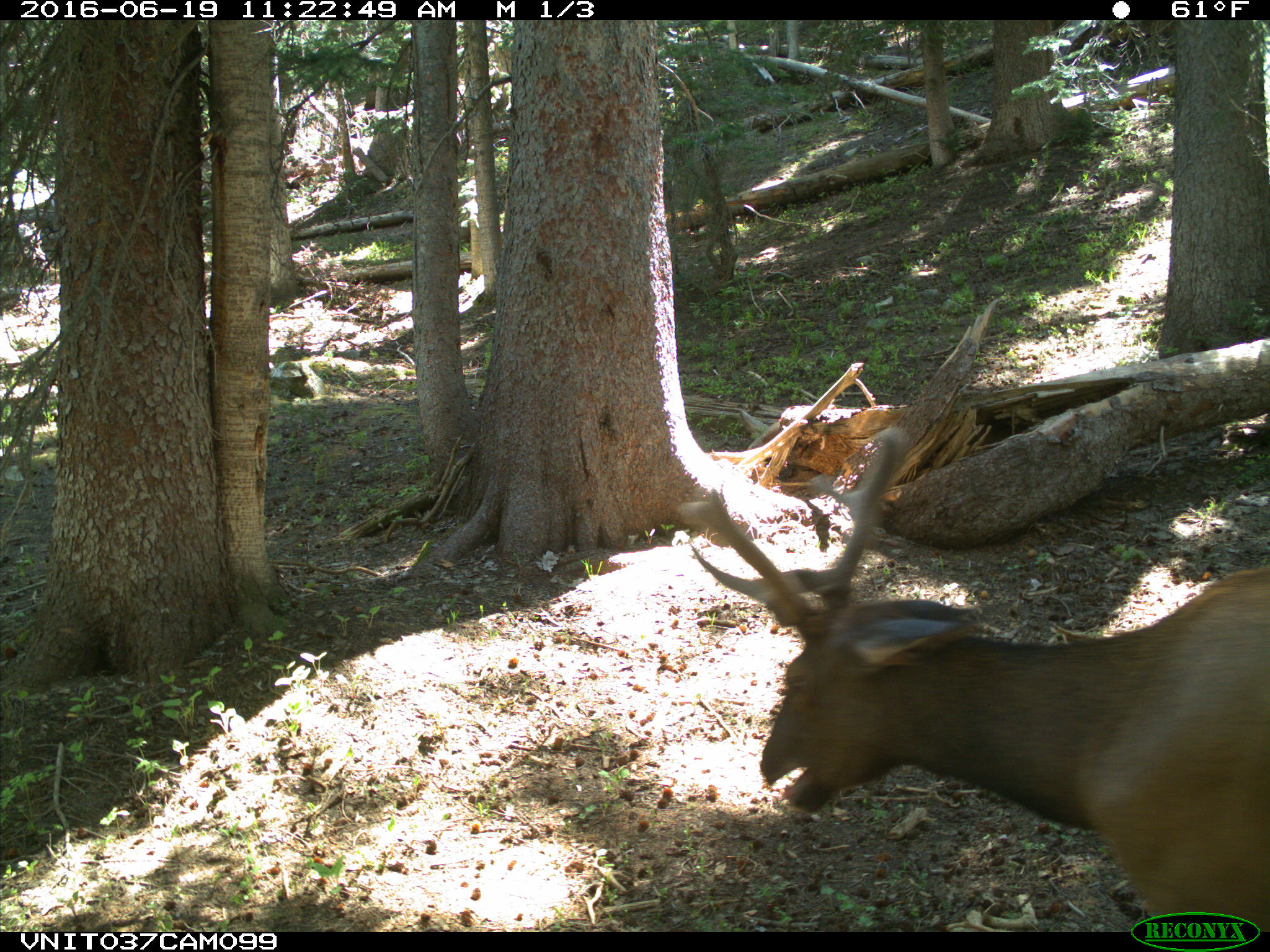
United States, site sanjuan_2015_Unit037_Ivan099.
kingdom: Animalia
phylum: Chordata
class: Mammalia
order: Artiodactyla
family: Cervidae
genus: Cervus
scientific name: Cervus elaphus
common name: red deer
Cervus elaphus (red deer).